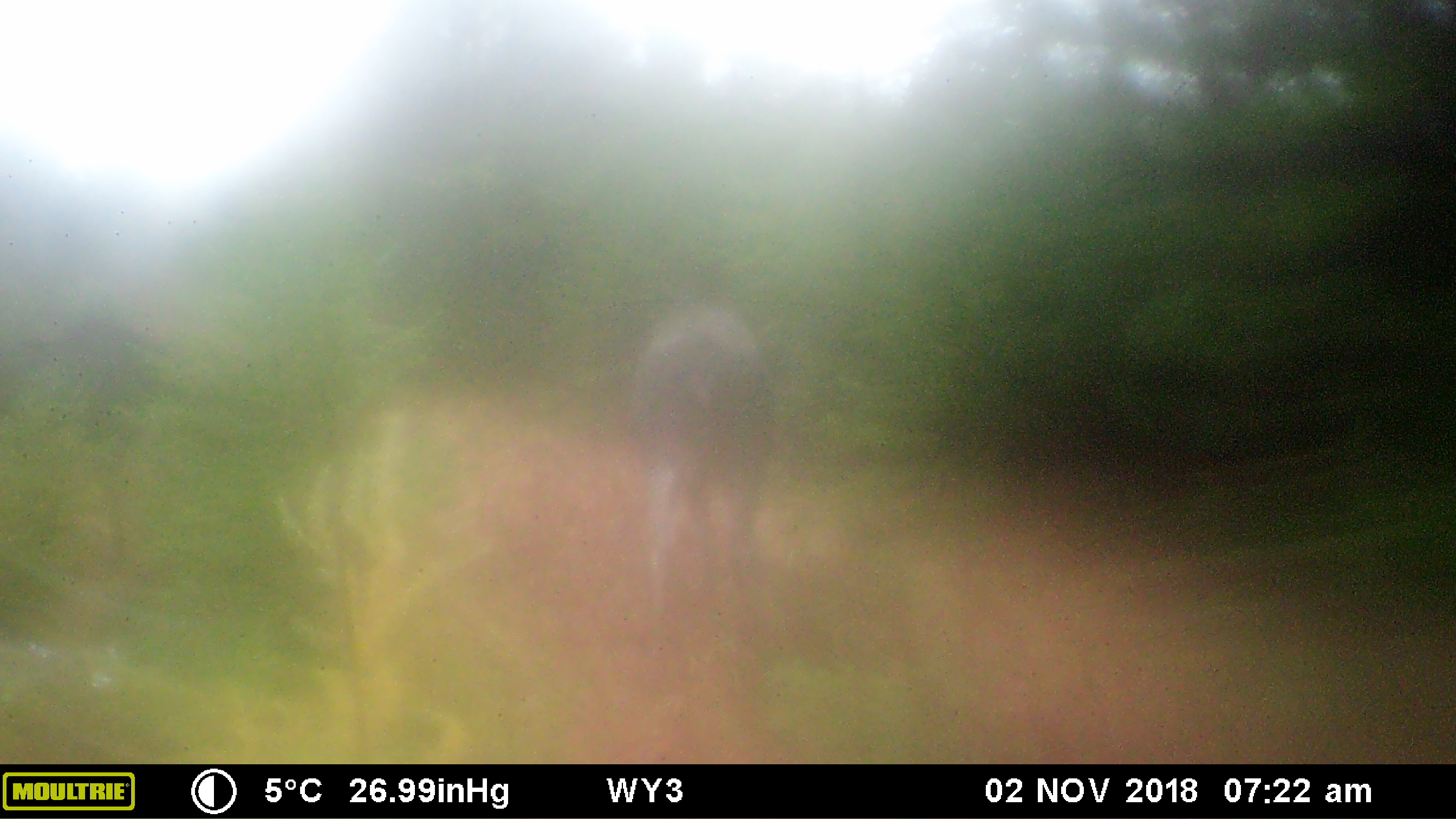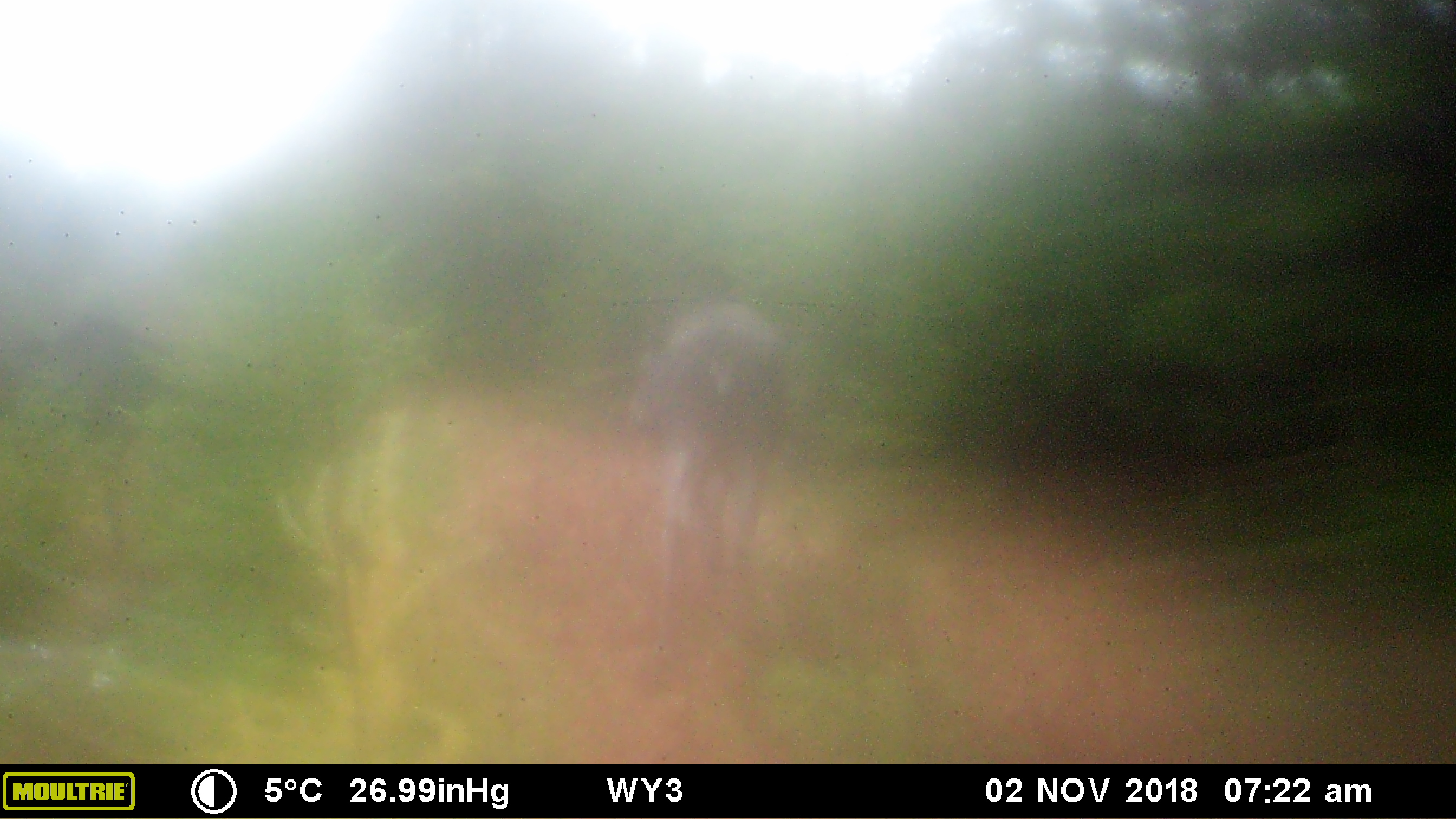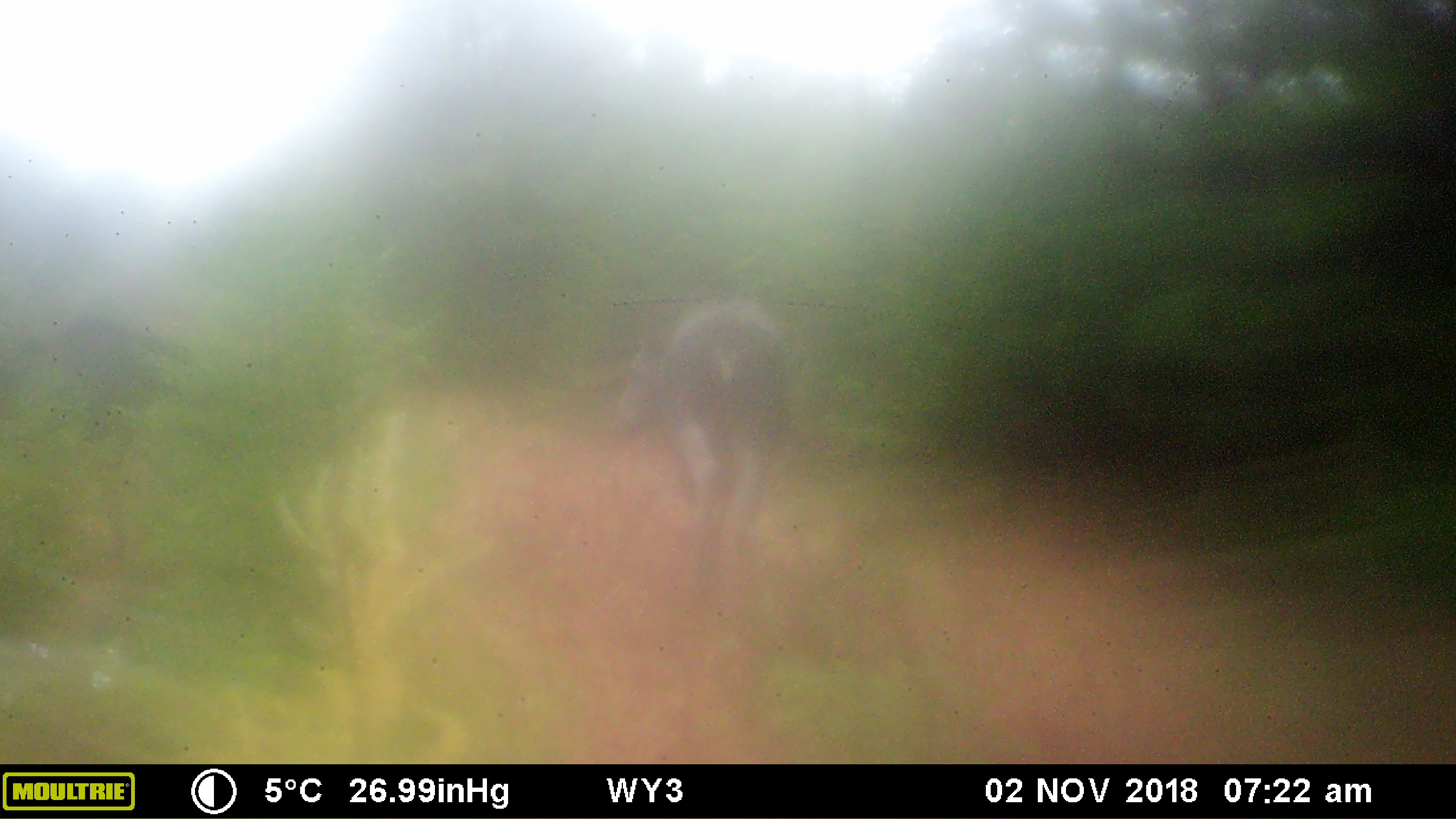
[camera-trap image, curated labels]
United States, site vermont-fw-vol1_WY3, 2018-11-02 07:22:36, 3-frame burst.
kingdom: Animalia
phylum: Chordata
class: Mammalia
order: Artiodactyla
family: Cervidae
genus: Alces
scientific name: Alces alces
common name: moose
Moose (Alces alces).